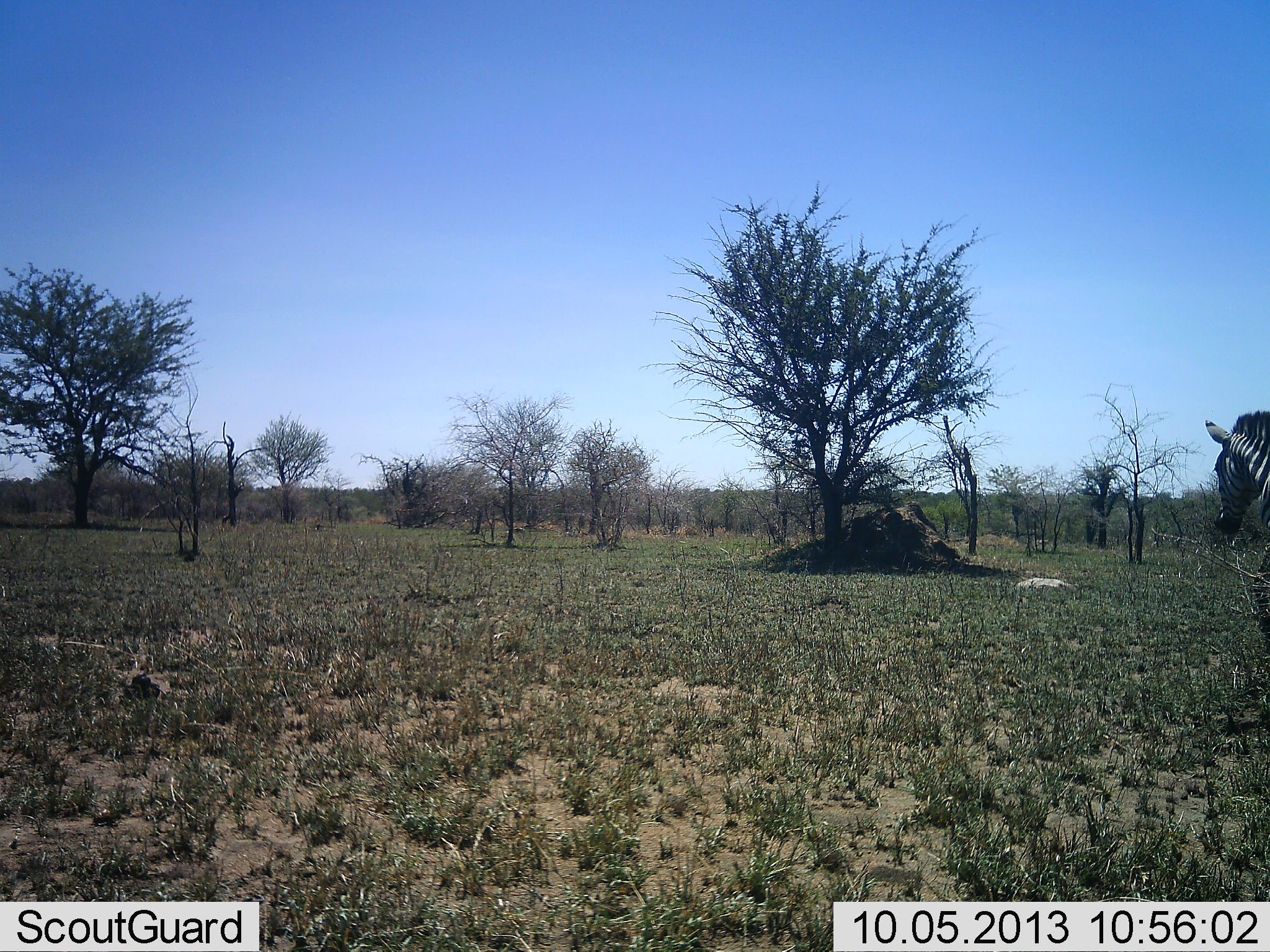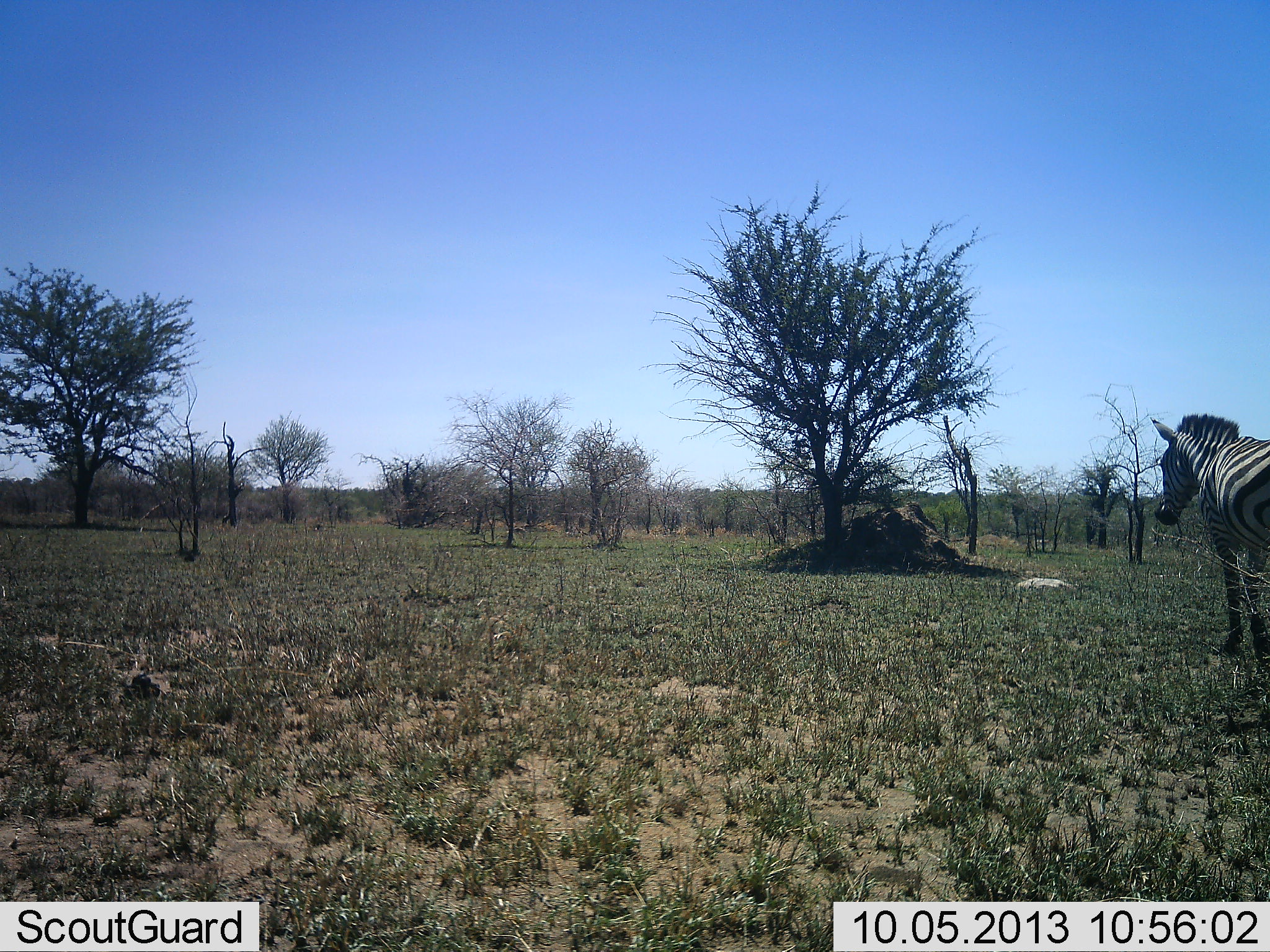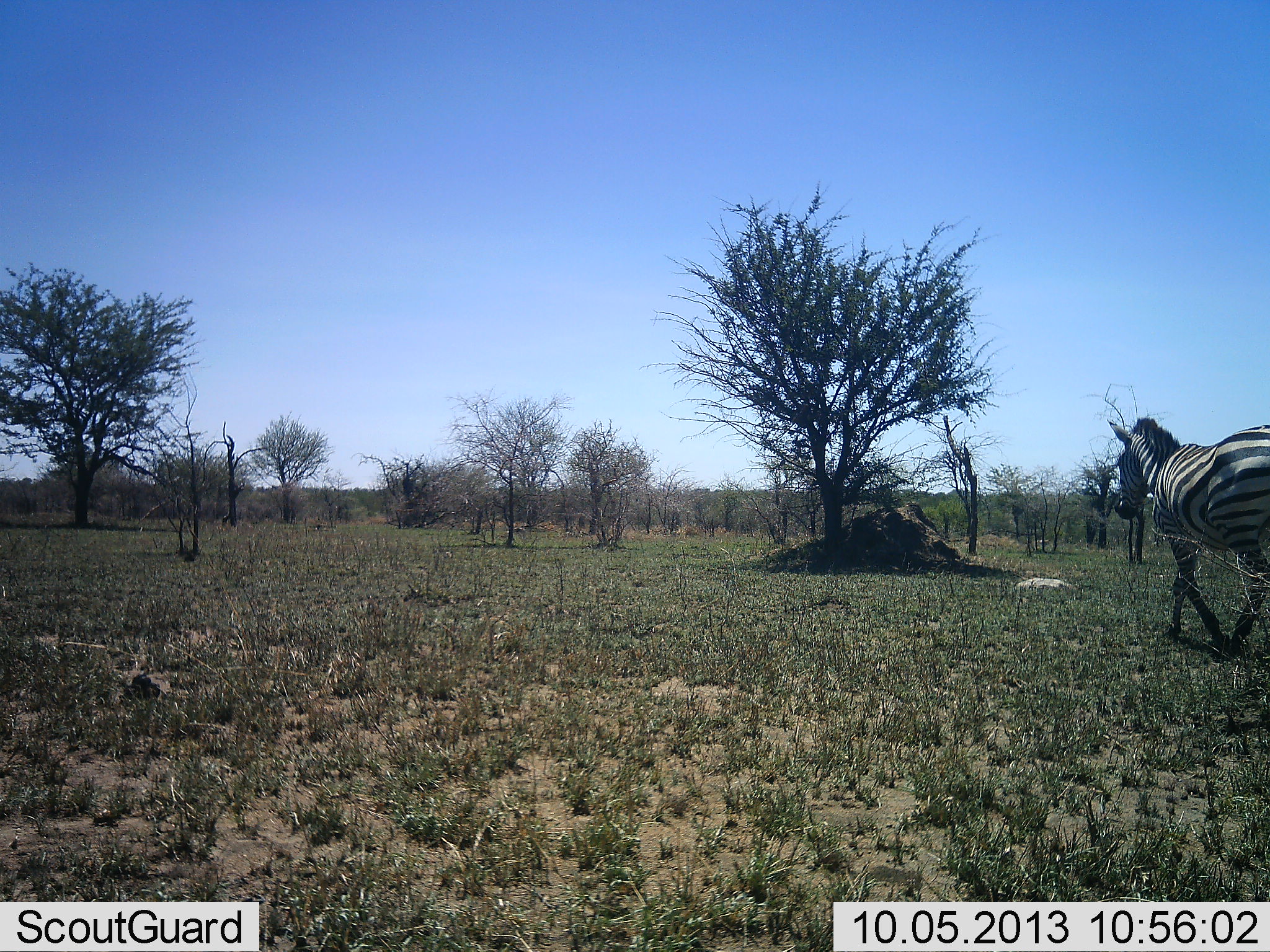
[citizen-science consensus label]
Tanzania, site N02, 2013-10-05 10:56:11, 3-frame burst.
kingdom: Animalia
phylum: Chordata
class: Mammalia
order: Perissodactyla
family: Equidae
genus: Equus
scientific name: Equus quagga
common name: plains zebra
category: zebra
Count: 1.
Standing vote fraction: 10%.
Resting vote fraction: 0%.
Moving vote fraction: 90%.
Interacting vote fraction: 0%.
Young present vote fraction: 0%.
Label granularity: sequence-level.